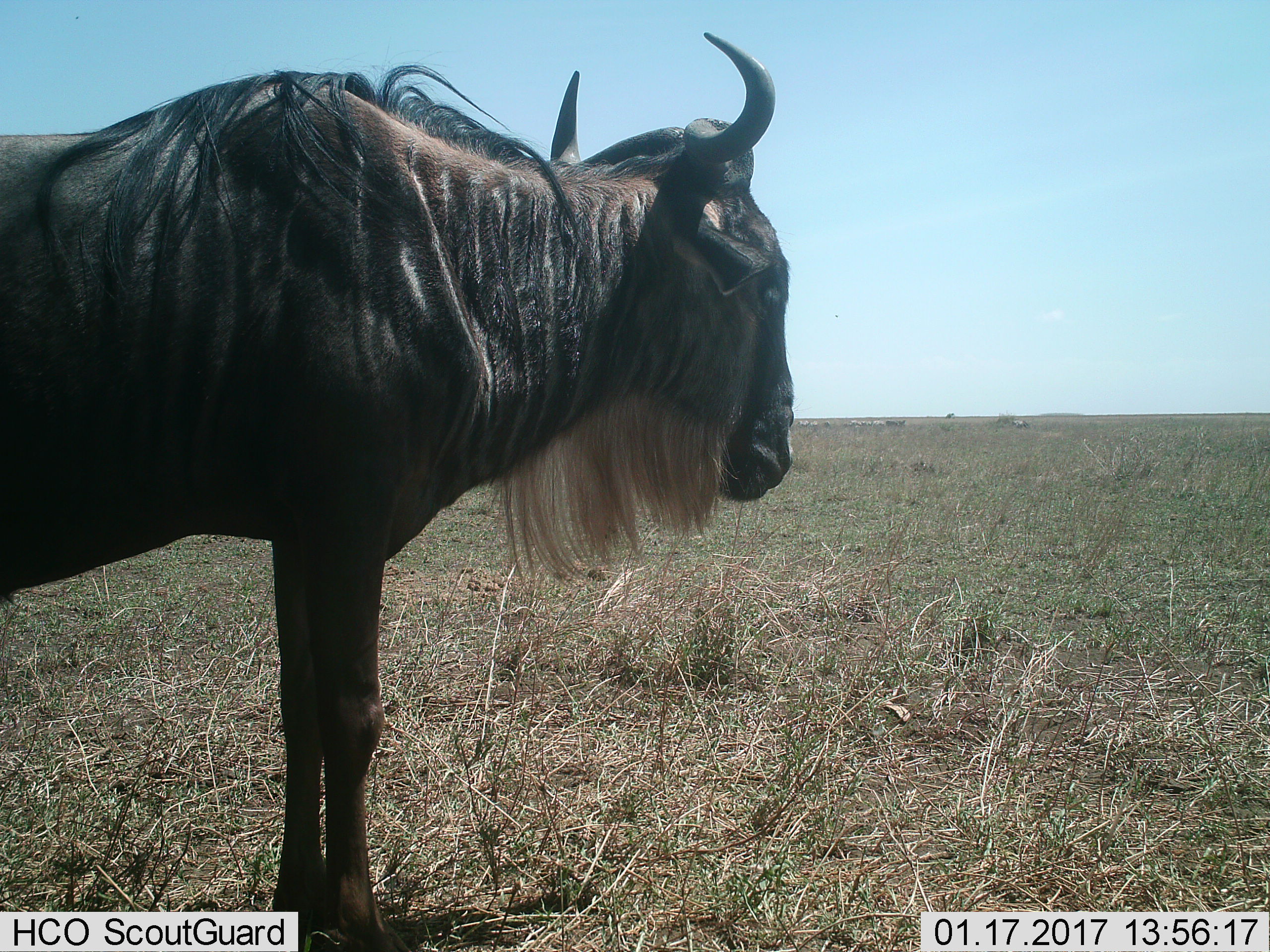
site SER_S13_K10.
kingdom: Animalia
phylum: Chordata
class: Mammalia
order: Artiodactyla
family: Bovidae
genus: Connochaetes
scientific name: Connochaetes taurinus taurinus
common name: blue wildebeest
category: wildebeestblue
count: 1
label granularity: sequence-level